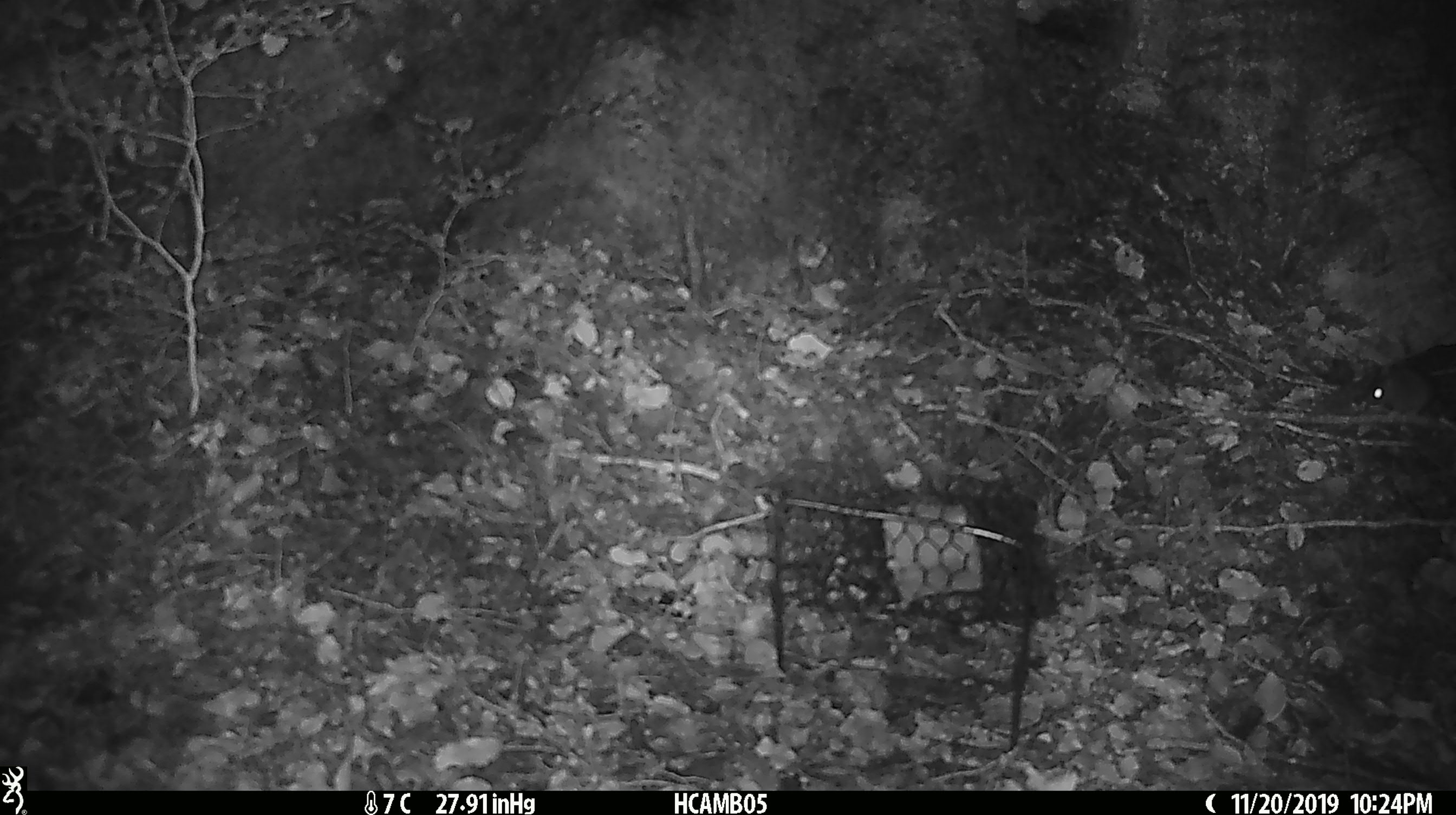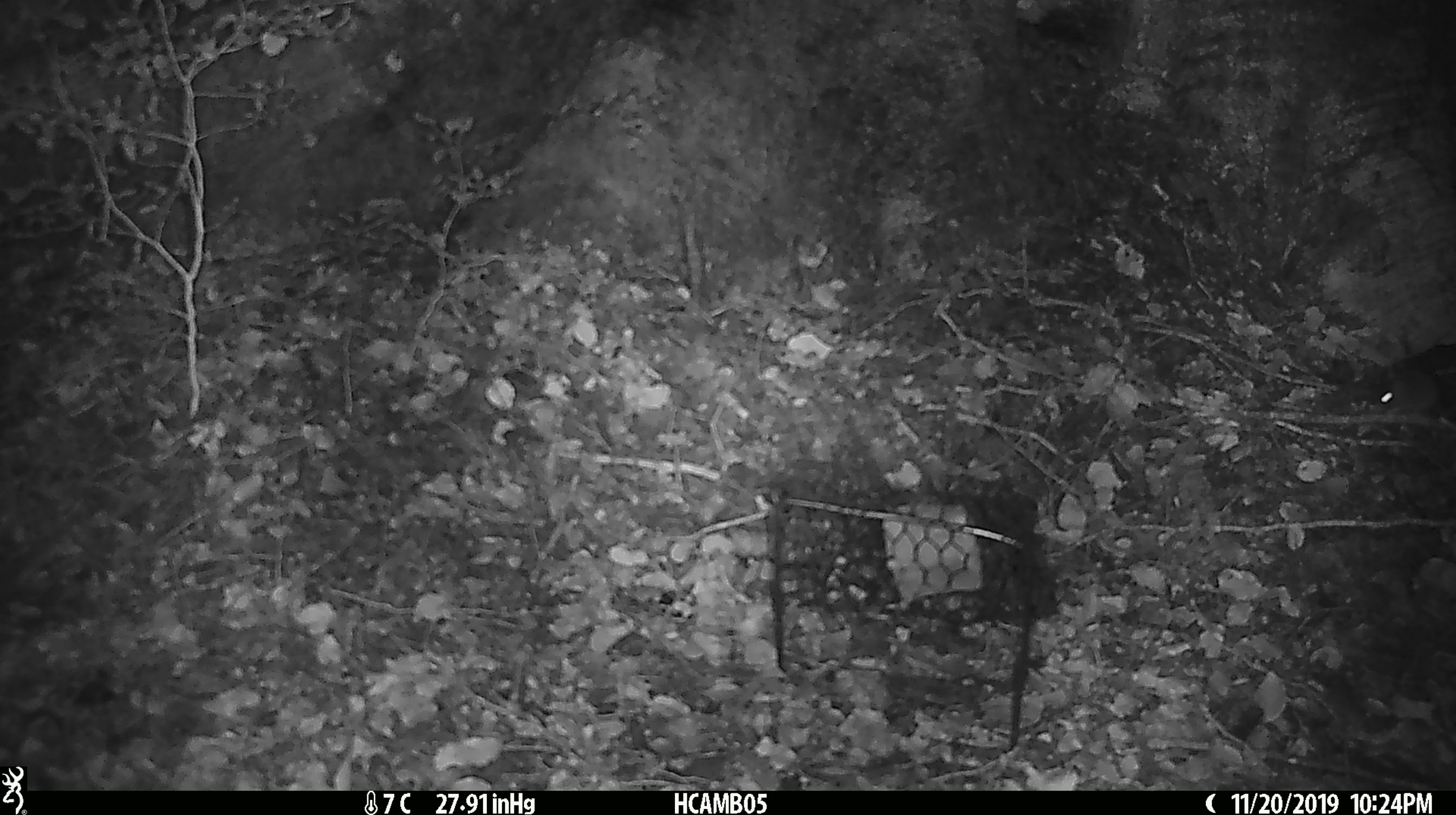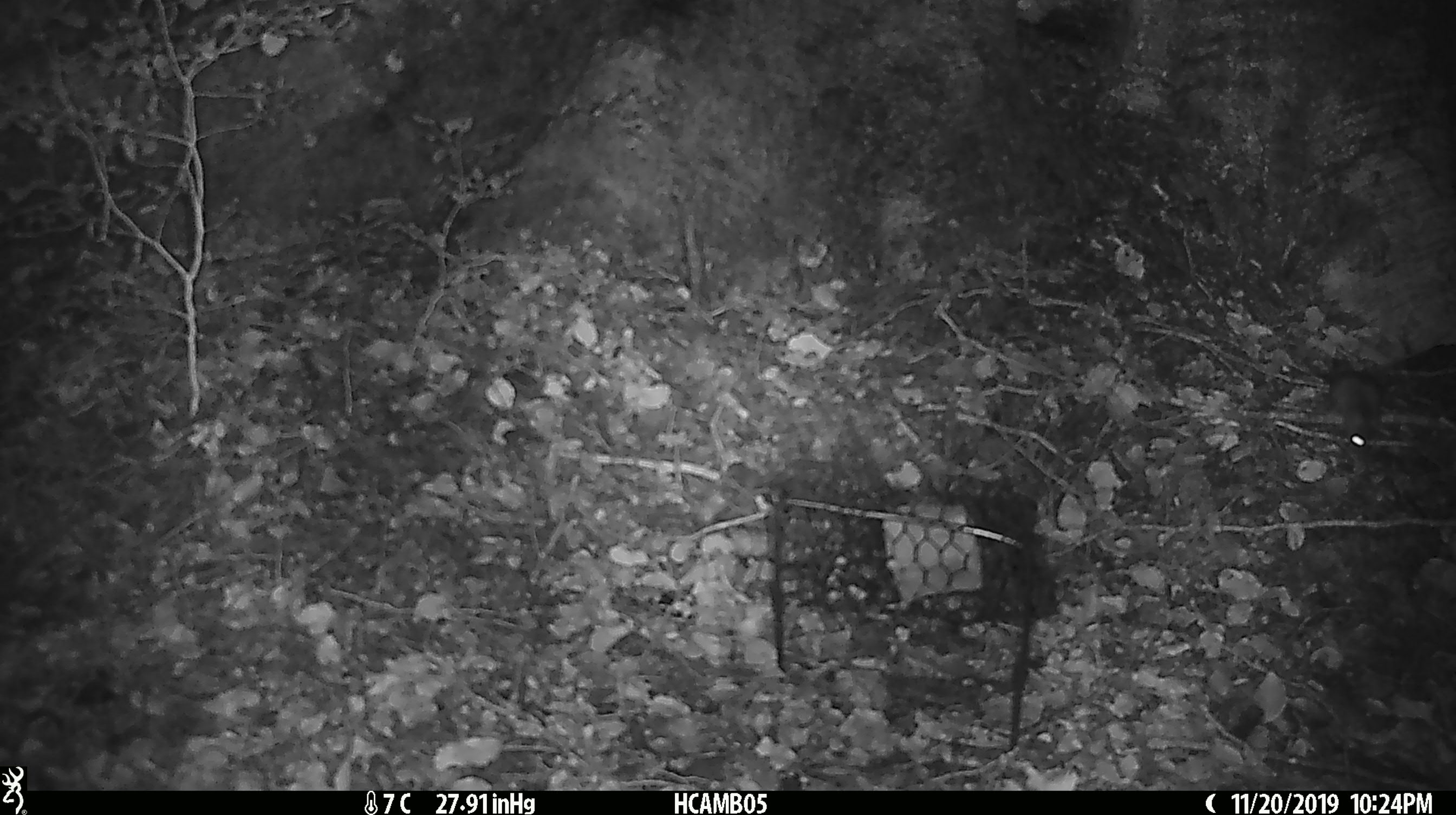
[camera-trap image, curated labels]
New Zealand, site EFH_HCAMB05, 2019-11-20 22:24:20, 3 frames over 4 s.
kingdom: Animalia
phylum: Chordata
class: Mammalia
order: Rodentia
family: Muridae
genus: Mus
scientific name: Mus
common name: mouse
Mouse (Mus).